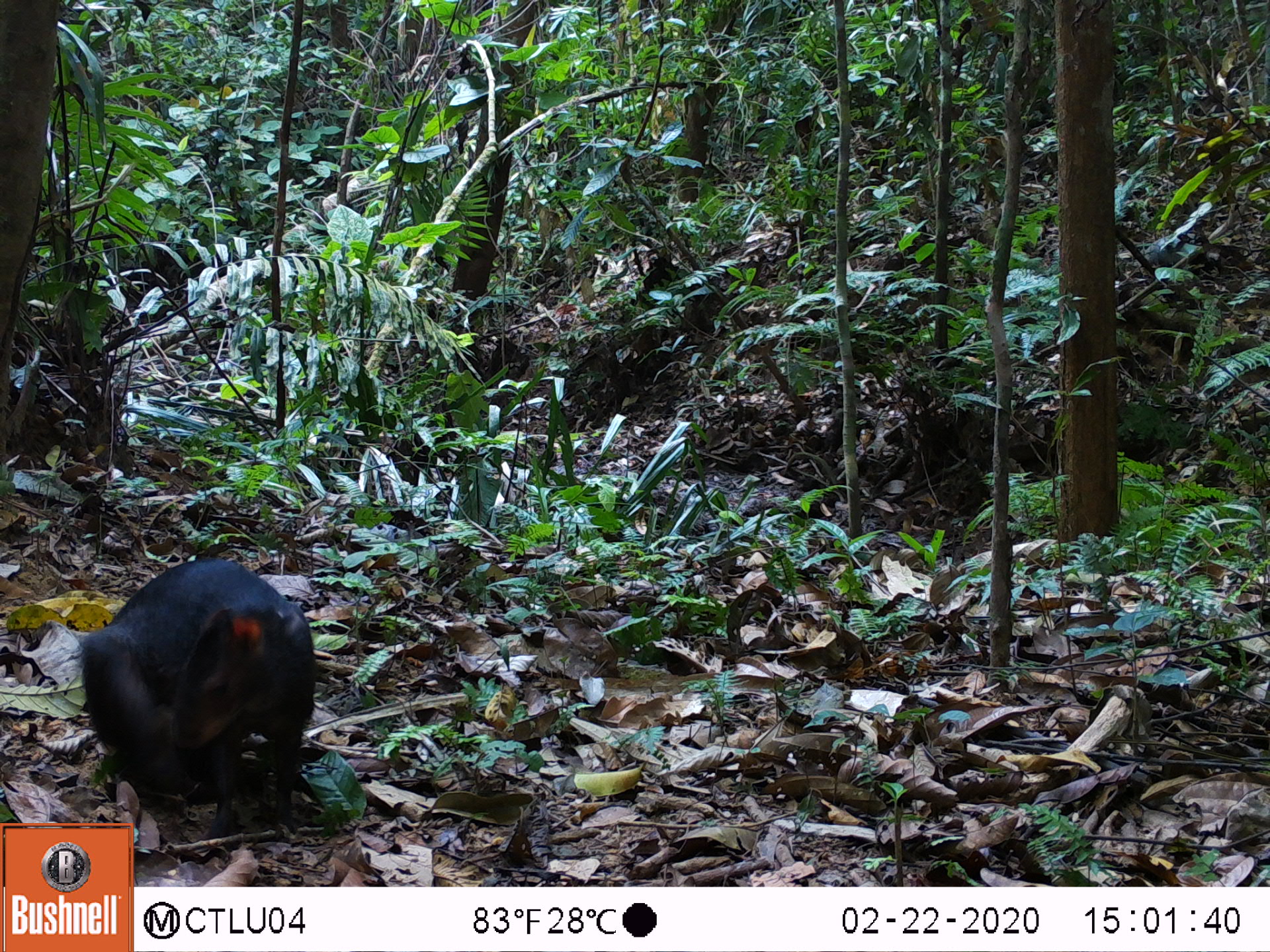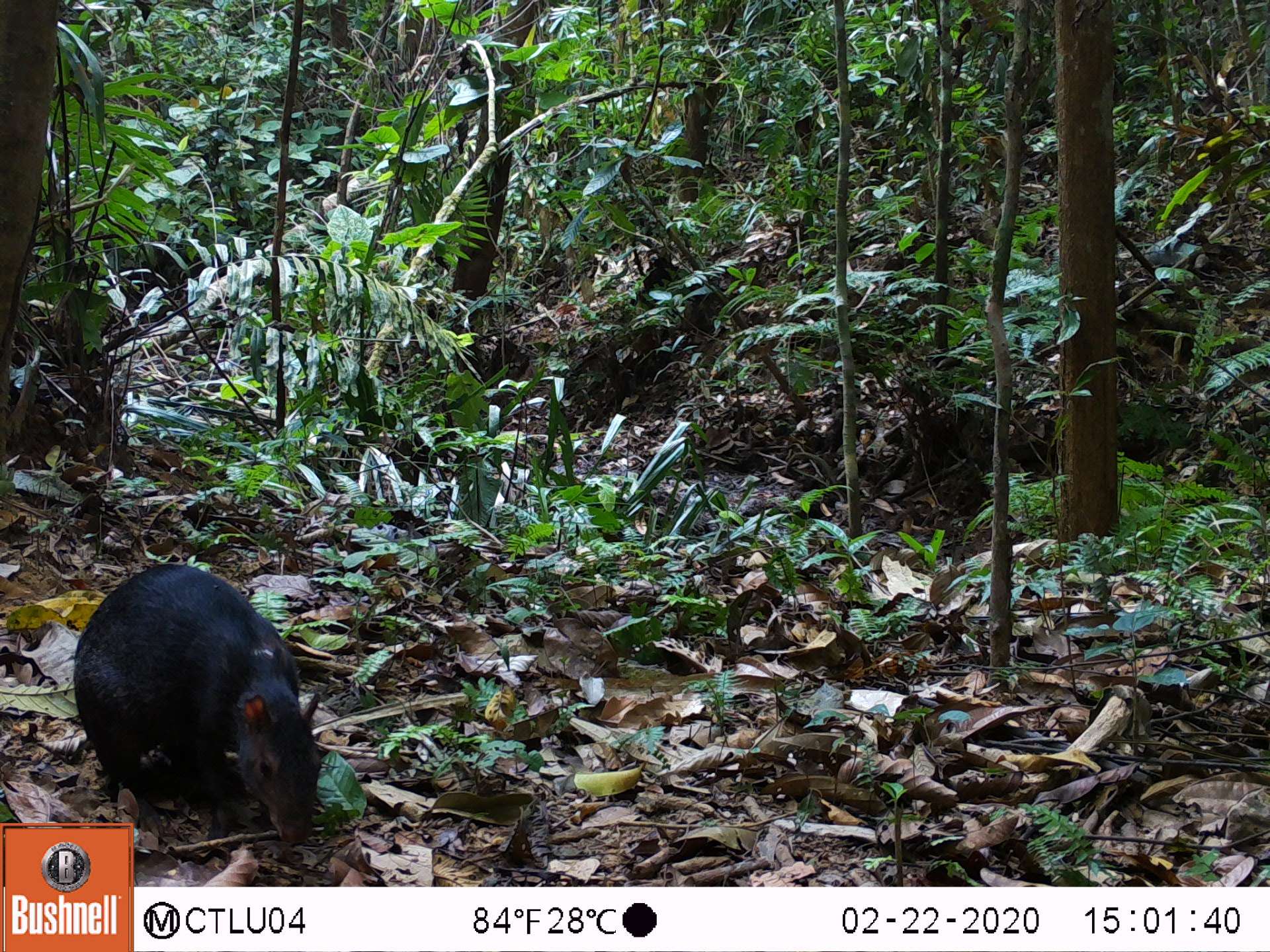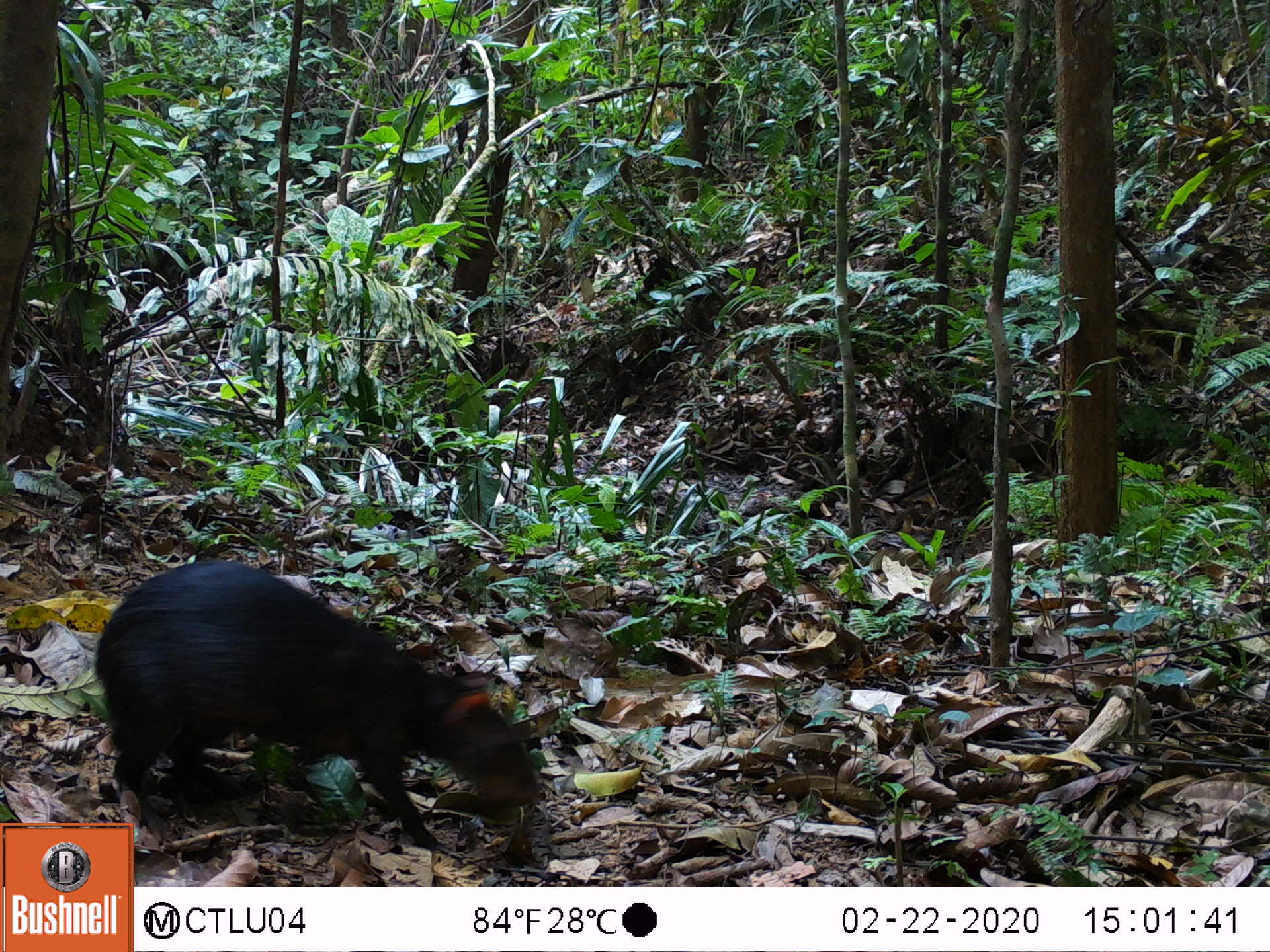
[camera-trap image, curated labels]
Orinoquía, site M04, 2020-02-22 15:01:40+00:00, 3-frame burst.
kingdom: Animalia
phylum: Chordata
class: Mammalia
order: Rodentia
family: Dasyproctidae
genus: Dasyprocta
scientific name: Dasyprocta fuliginosa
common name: black agouti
Black agouti (Dasyprocta fuliginosa).